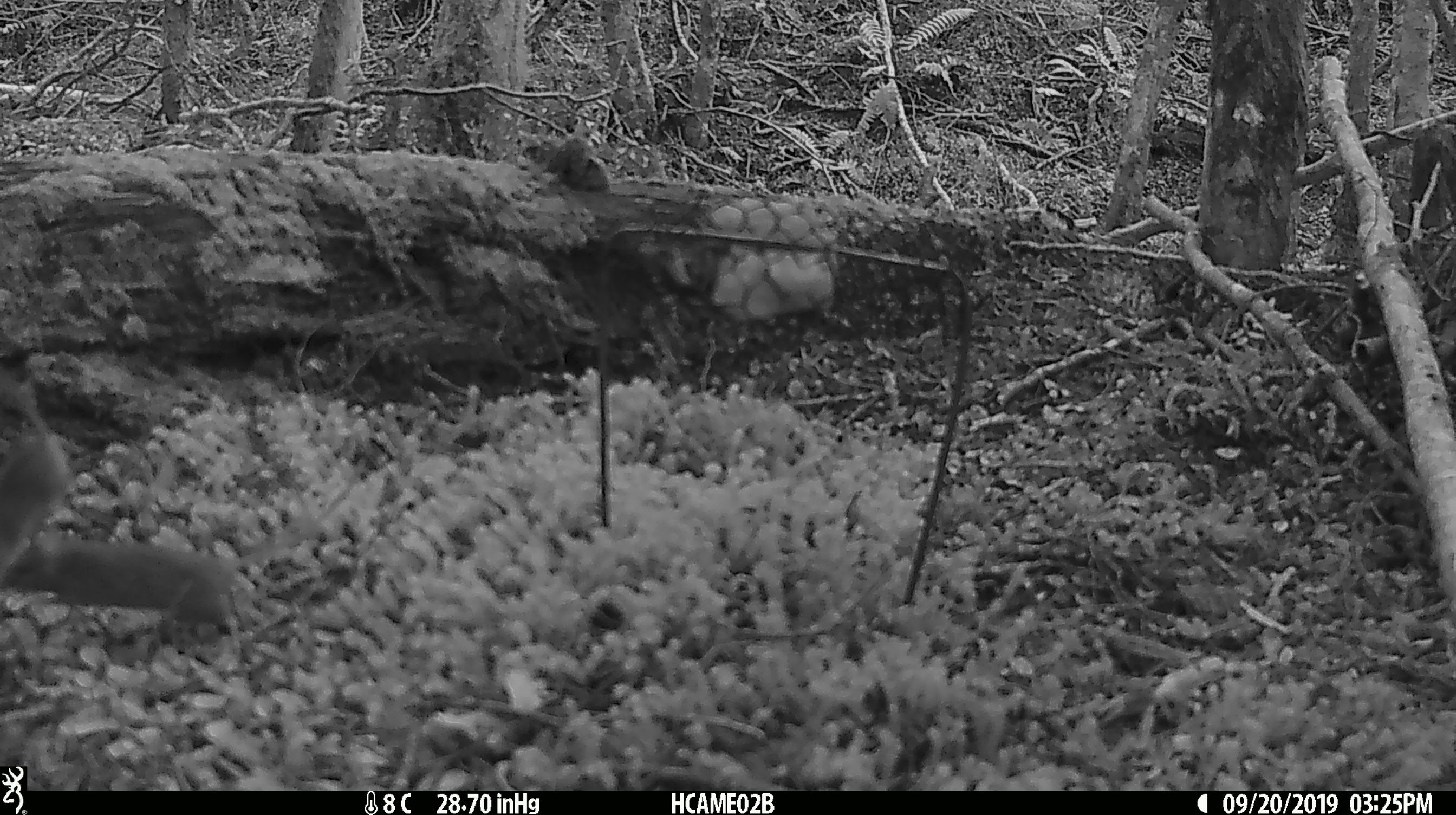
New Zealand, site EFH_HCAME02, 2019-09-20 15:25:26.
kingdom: Animalia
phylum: Chordata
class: Mammalia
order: Rodentia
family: Muridae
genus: Mus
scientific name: Mus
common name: mouse